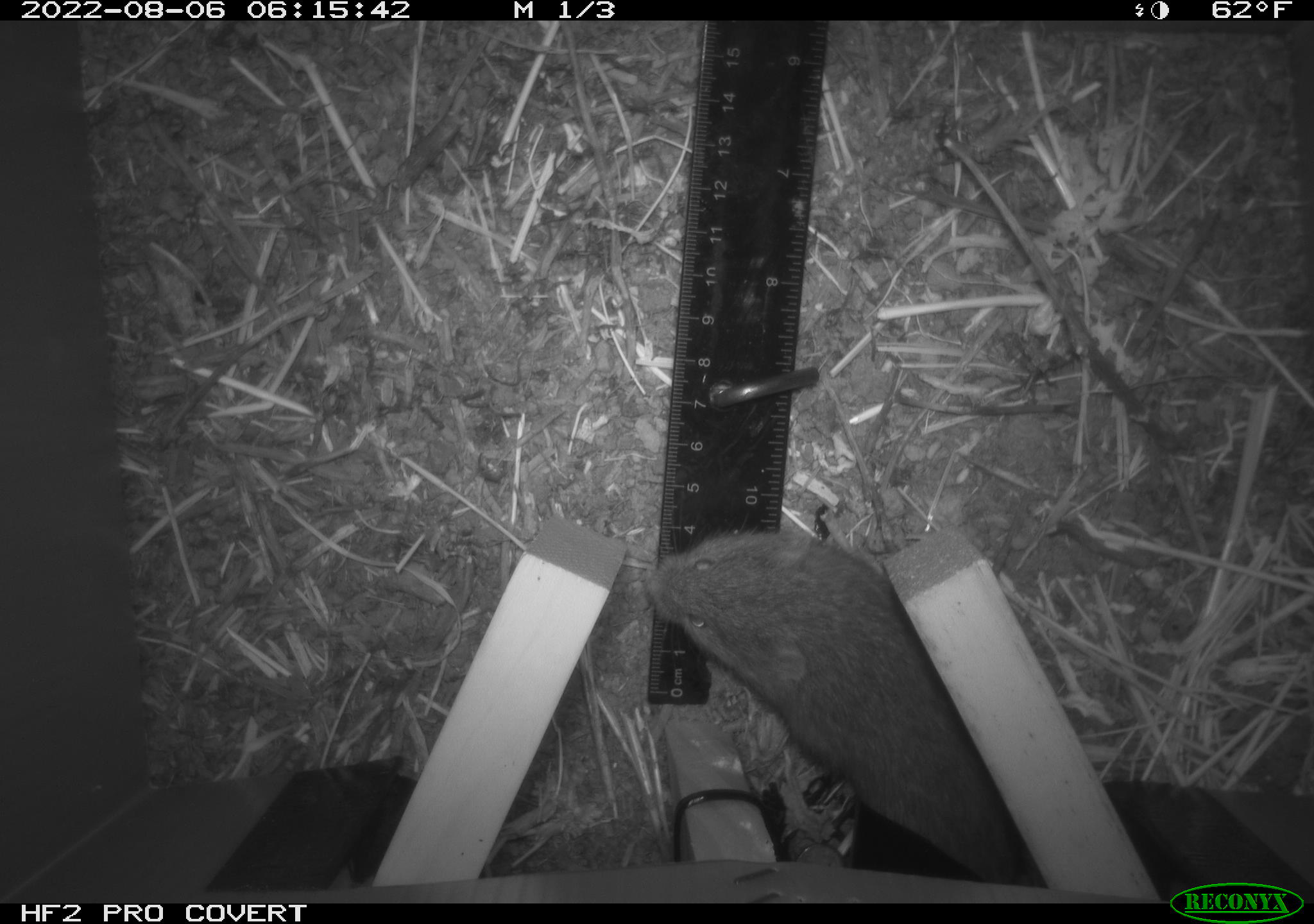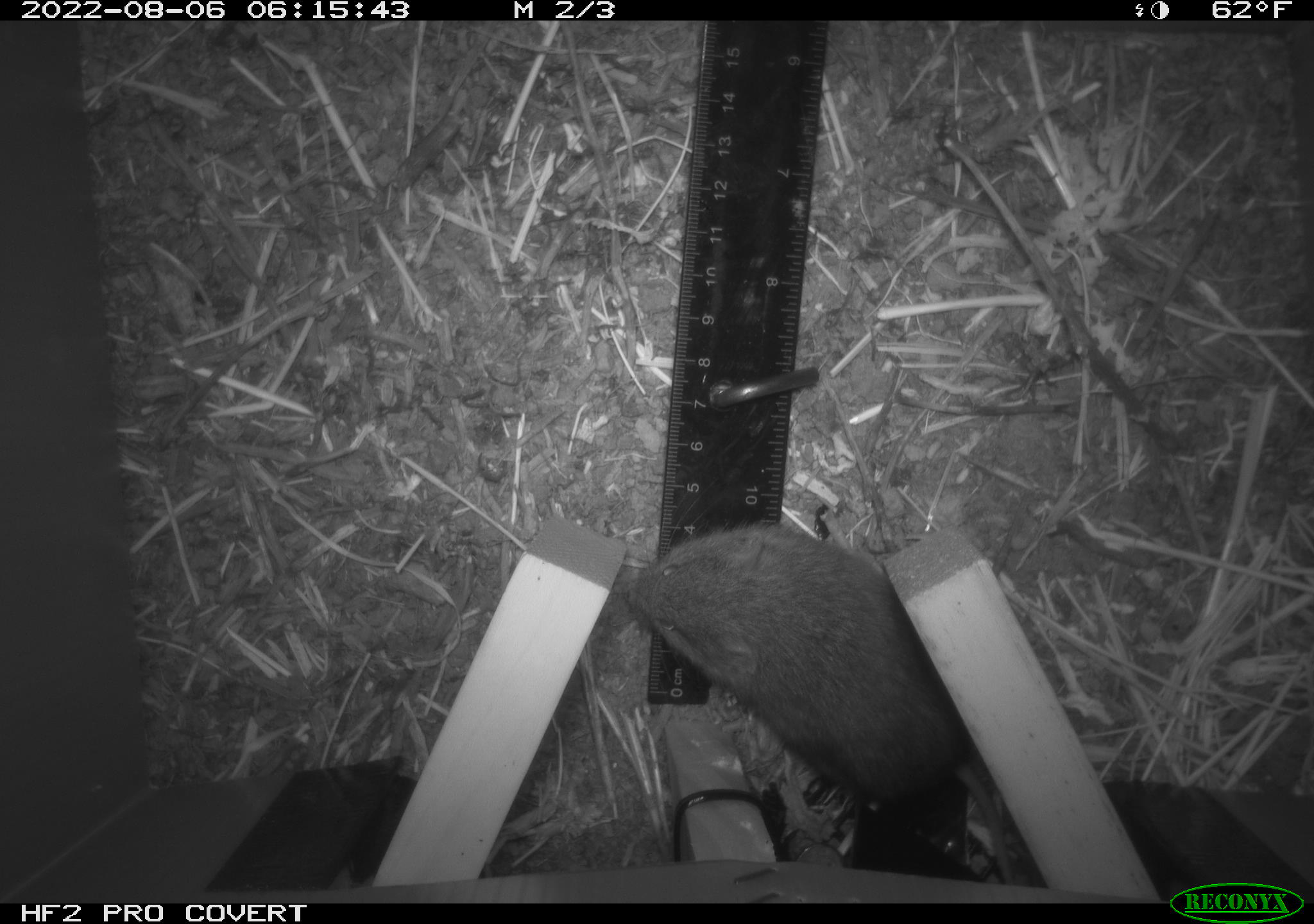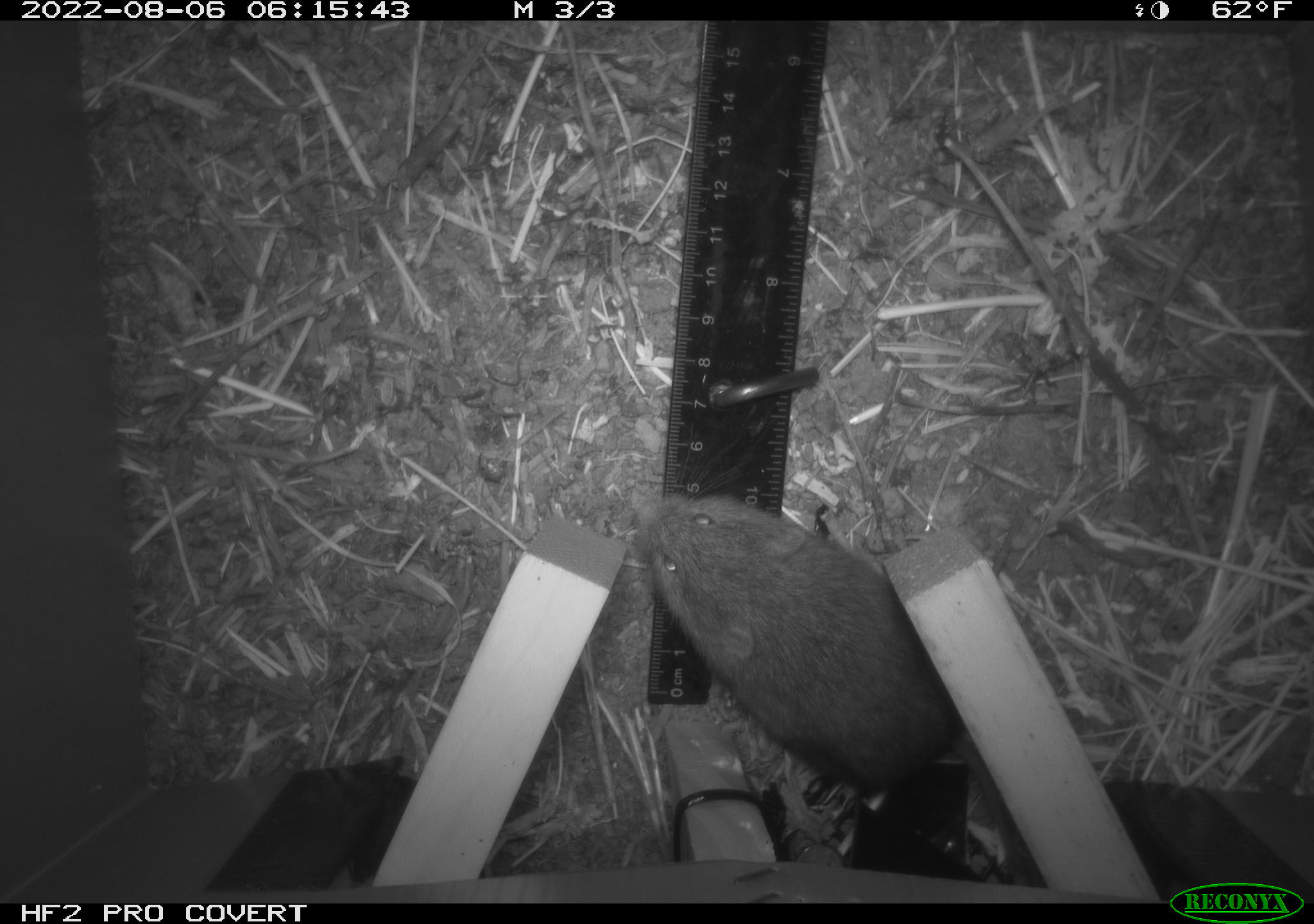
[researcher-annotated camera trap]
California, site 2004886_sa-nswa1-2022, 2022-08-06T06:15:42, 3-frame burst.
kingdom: Animalia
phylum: Chordata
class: Mammalia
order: Rodentia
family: Cricetidae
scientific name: Cricetidae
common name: hamsters, voles, lemmings, and allies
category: cricetidae family